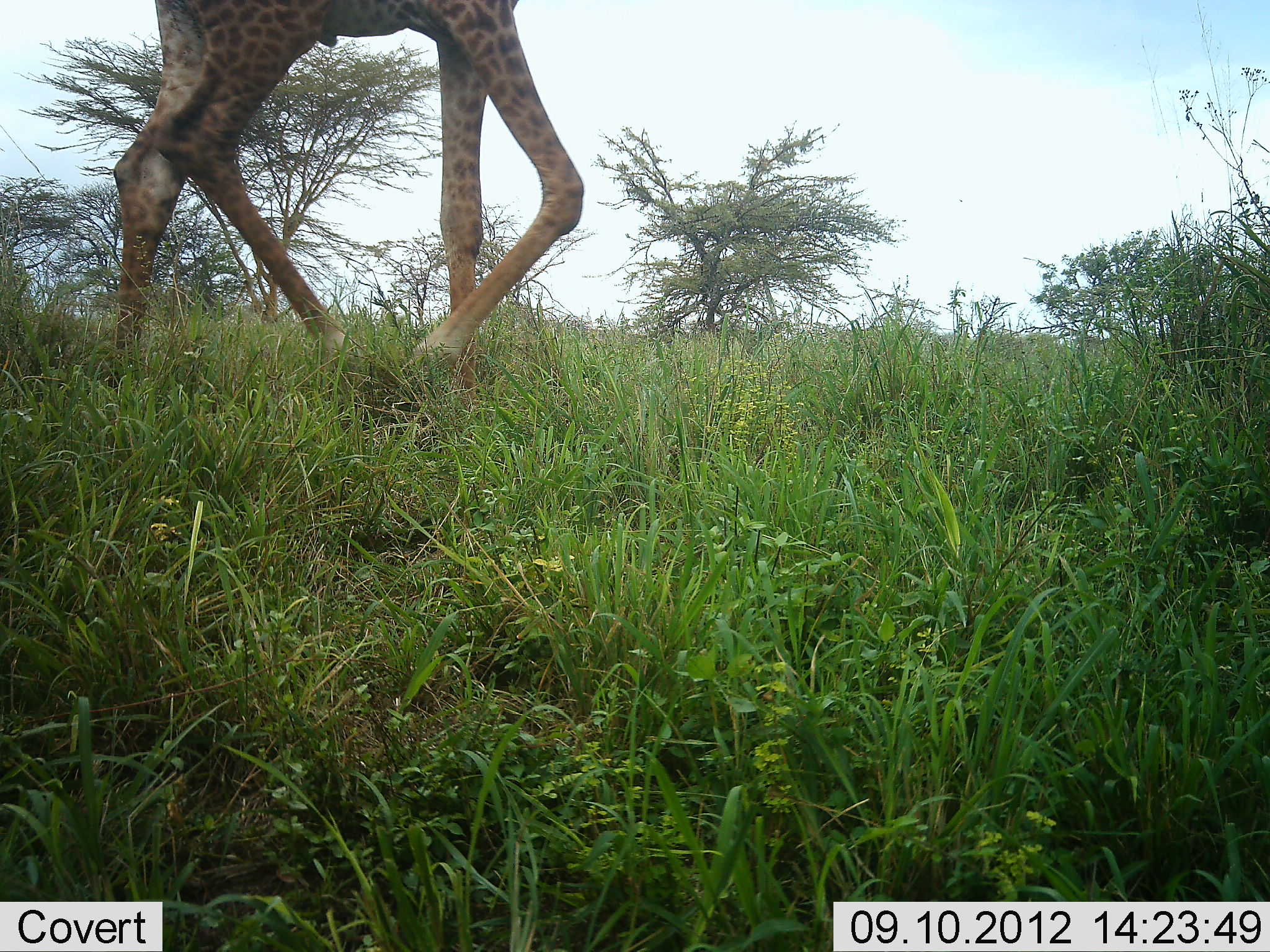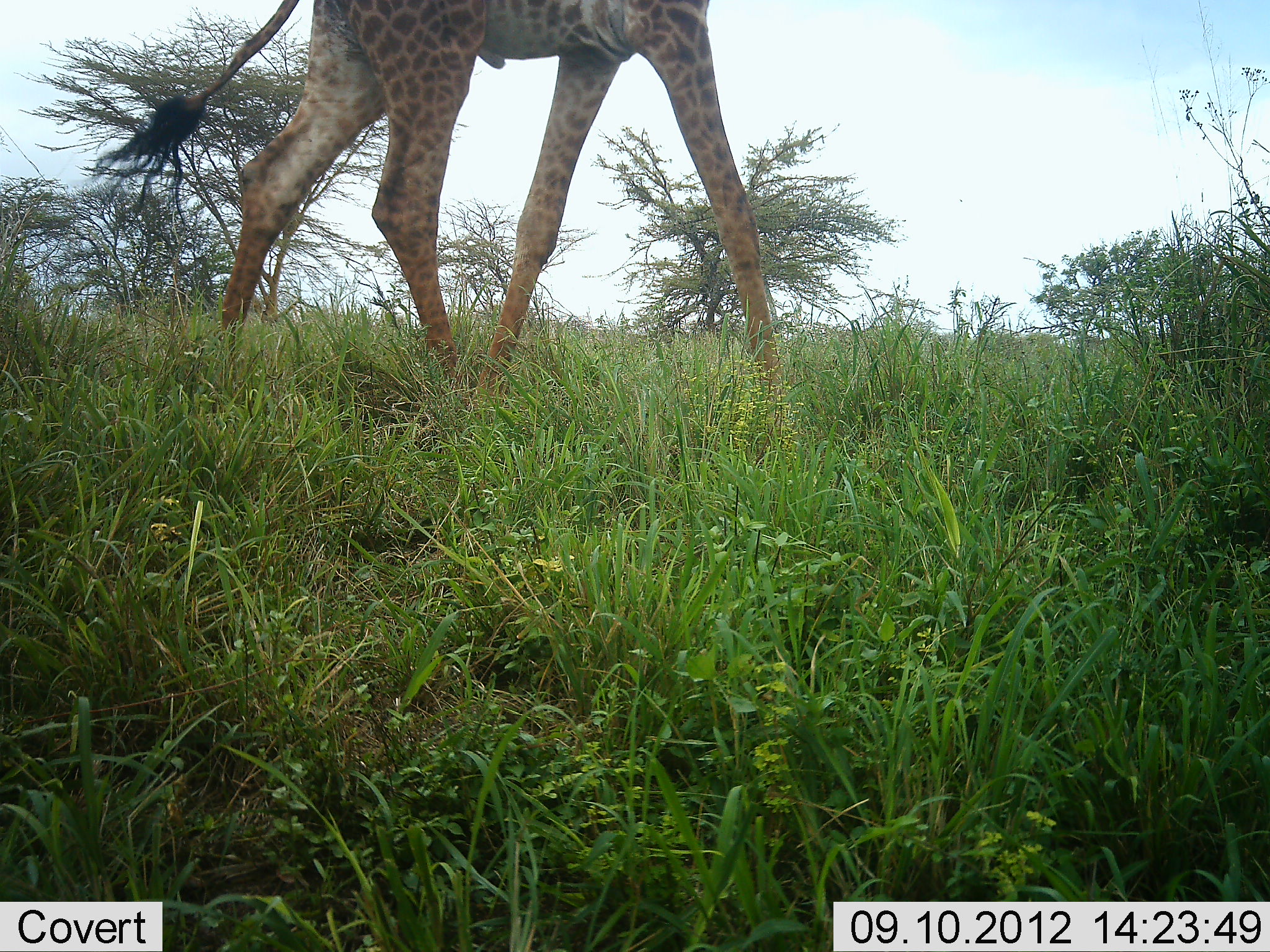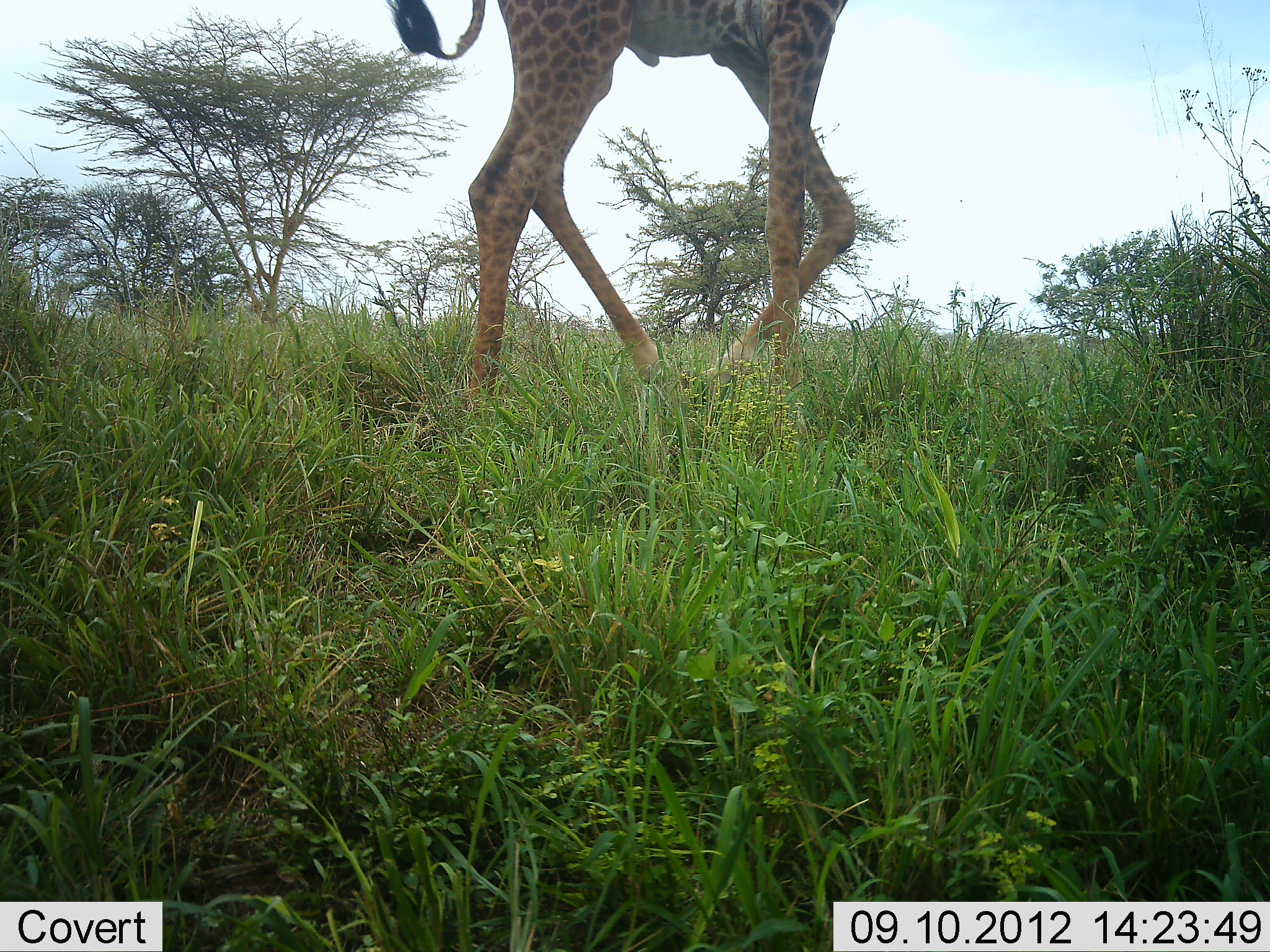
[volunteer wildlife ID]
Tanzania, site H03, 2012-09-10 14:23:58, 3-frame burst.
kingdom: Animalia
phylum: Chordata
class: Mammalia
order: Artiodactyla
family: Giraffidae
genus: Giraffa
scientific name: Giraffa camelopardalis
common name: giraffe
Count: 1.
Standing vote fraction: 0%.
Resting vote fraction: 0%.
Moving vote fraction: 100%.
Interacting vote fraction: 0%.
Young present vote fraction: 0%.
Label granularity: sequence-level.